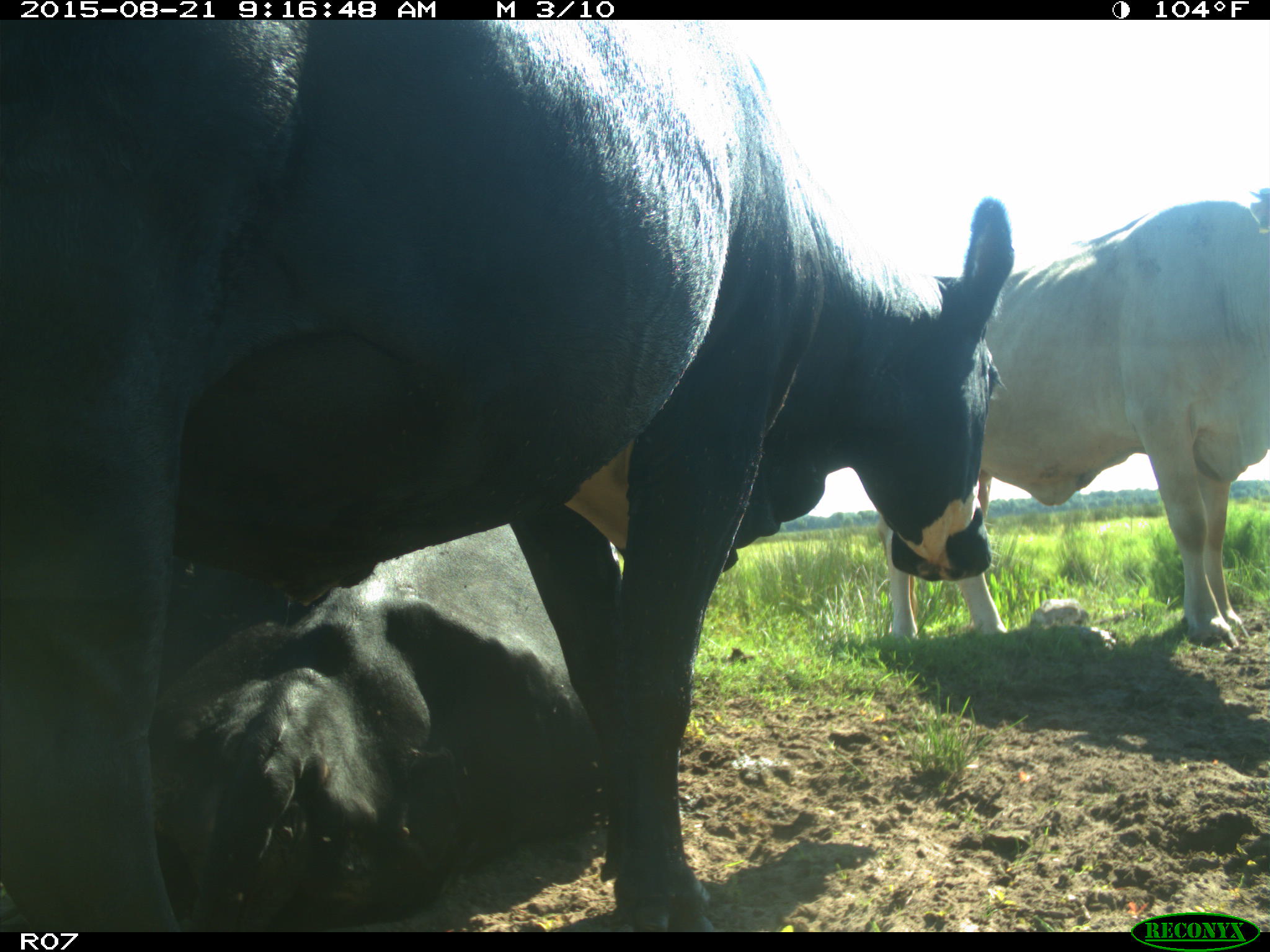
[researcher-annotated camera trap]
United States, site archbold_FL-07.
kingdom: Animalia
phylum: Chordata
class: Mammalia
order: Artiodactyla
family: Bovidae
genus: Bos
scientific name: Bos taurus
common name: domestic cow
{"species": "Bos taurus (domestic cow)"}